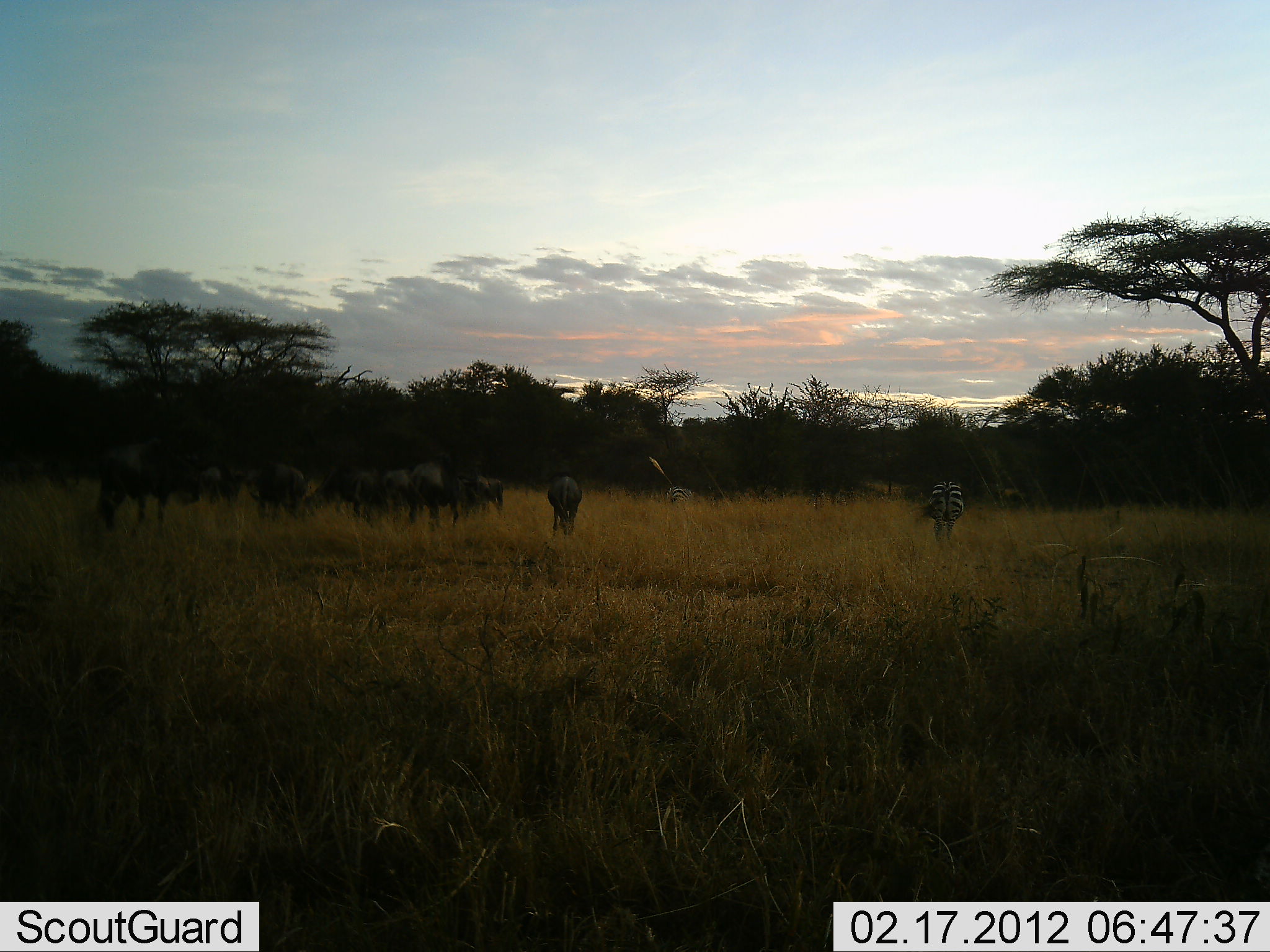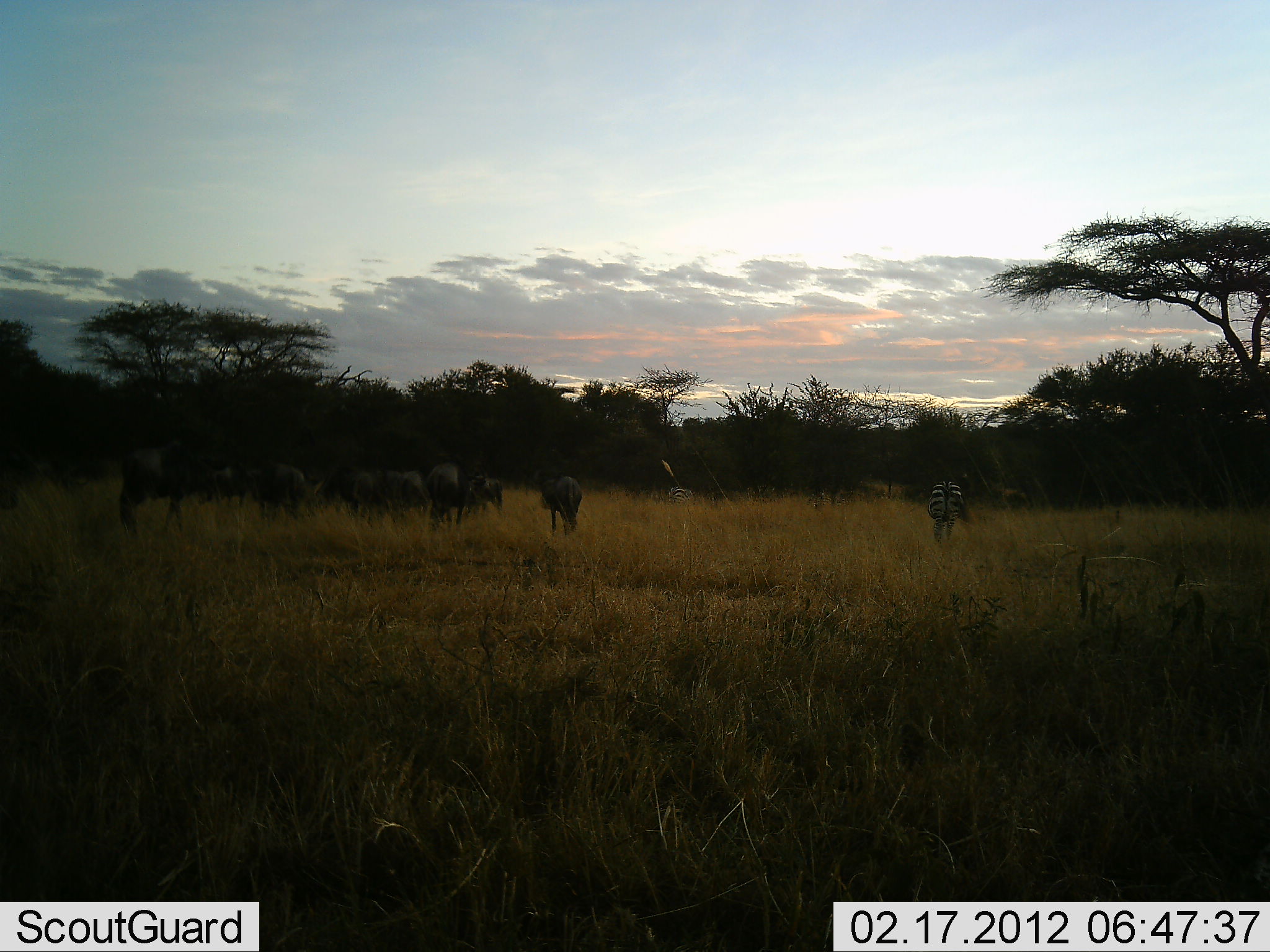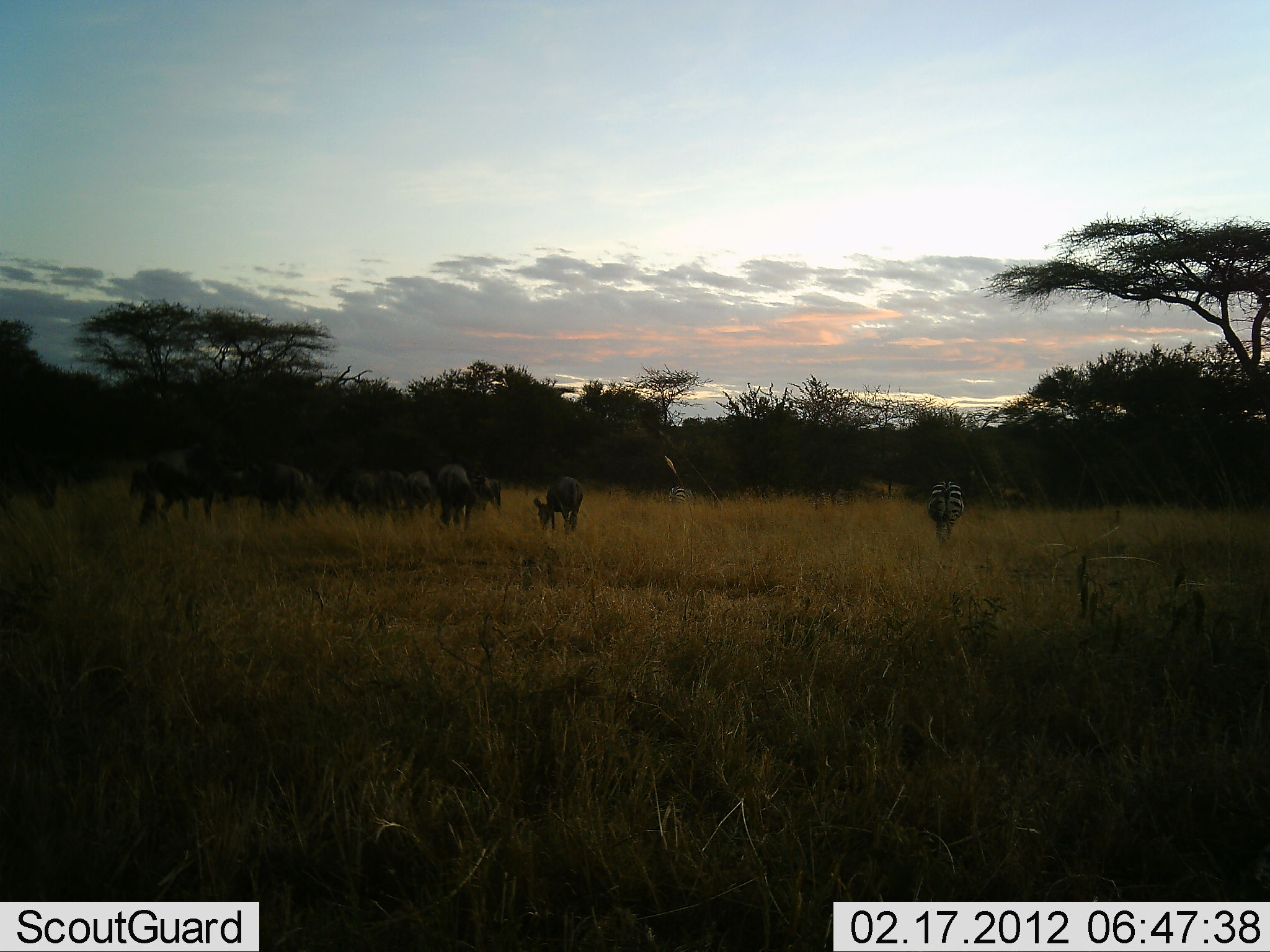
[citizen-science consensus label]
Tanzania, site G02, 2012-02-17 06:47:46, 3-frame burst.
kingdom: Animalia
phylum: Chordata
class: Mammalia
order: Artiodactyla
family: Bovidae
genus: Connochaetes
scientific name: Connochaetes taurinus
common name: blue wildebeest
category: wildebeest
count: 10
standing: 40%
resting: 5%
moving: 40%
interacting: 0%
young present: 0%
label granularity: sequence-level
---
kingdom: Animalia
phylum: Chordata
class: Mammalia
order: Perissodactyla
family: Equidae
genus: Equus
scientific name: Equus quagga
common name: plains zebra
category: zebra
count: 2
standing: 42%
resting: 0%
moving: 12%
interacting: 0%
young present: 0%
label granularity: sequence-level